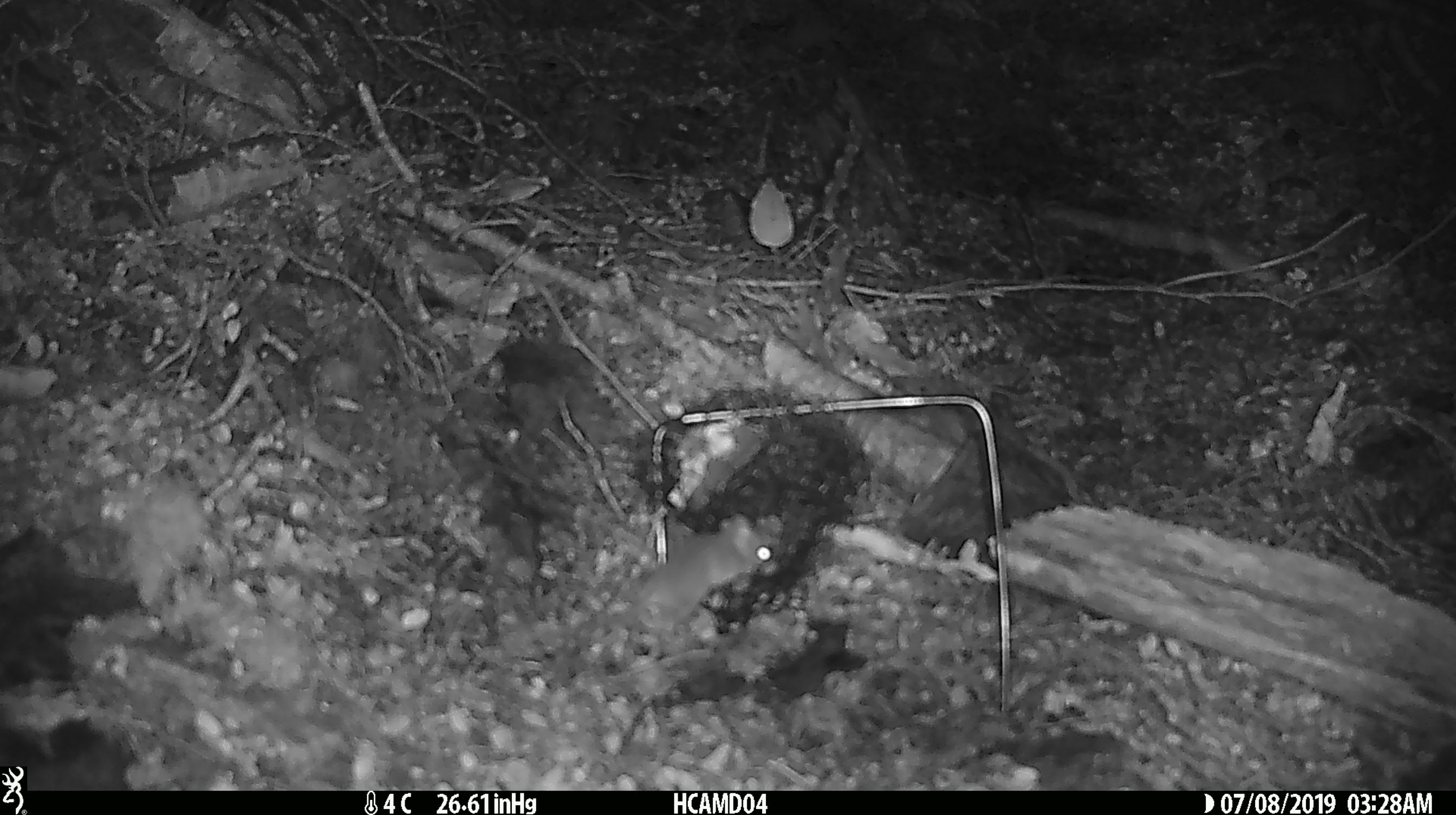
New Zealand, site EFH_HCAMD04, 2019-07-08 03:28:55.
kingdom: Animalia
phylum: Chordata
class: Mammalia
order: Rodentia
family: Muridae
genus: Mus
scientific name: Mus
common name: mouse